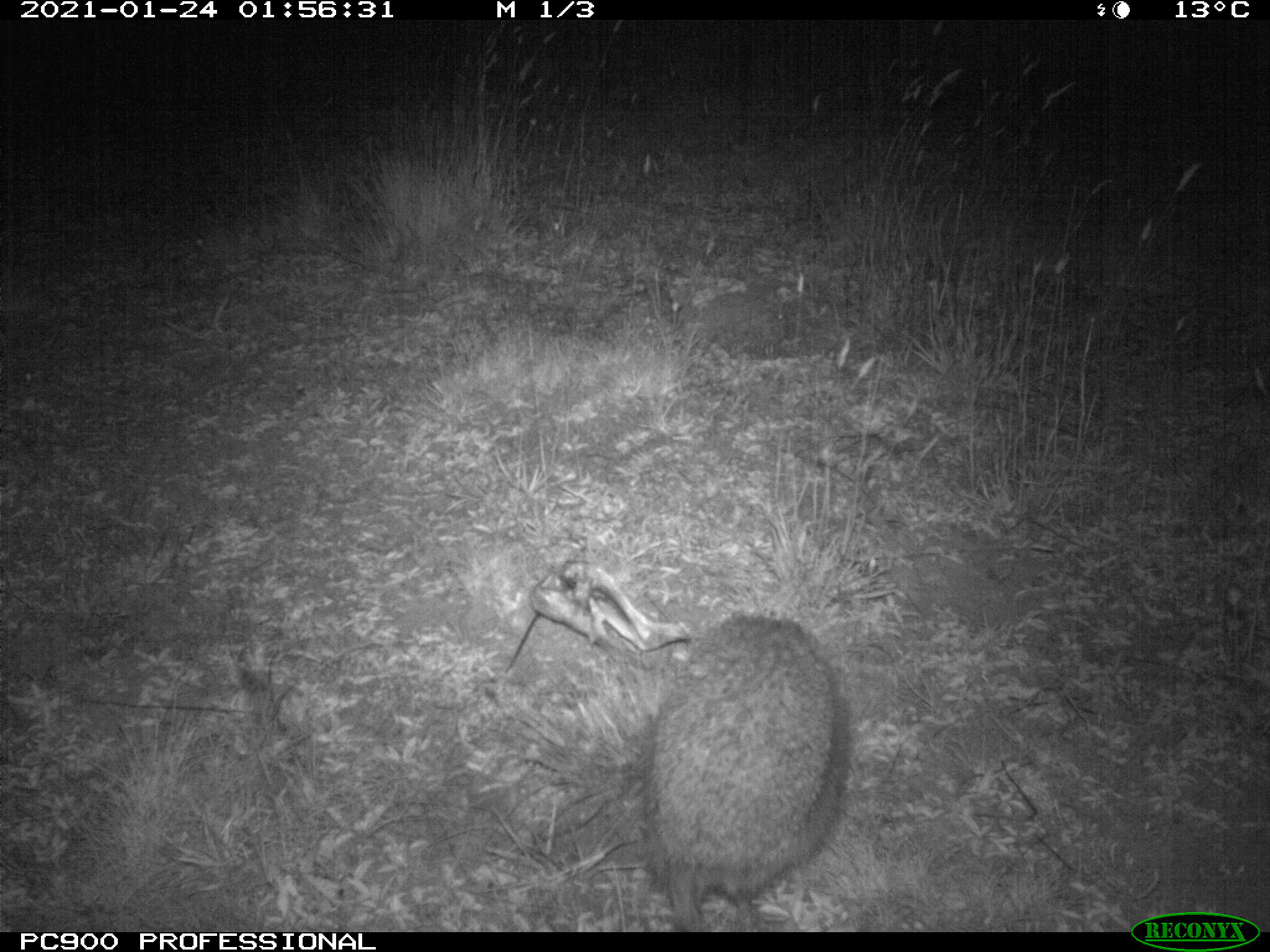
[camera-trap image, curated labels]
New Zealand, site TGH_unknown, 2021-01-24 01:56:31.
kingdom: Animalia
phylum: Chordata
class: Mammalia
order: Eulipotyphla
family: Erinaceidae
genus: Erinaceus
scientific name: Erinaceus europaeus europaeus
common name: european hedgehog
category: hedgehog